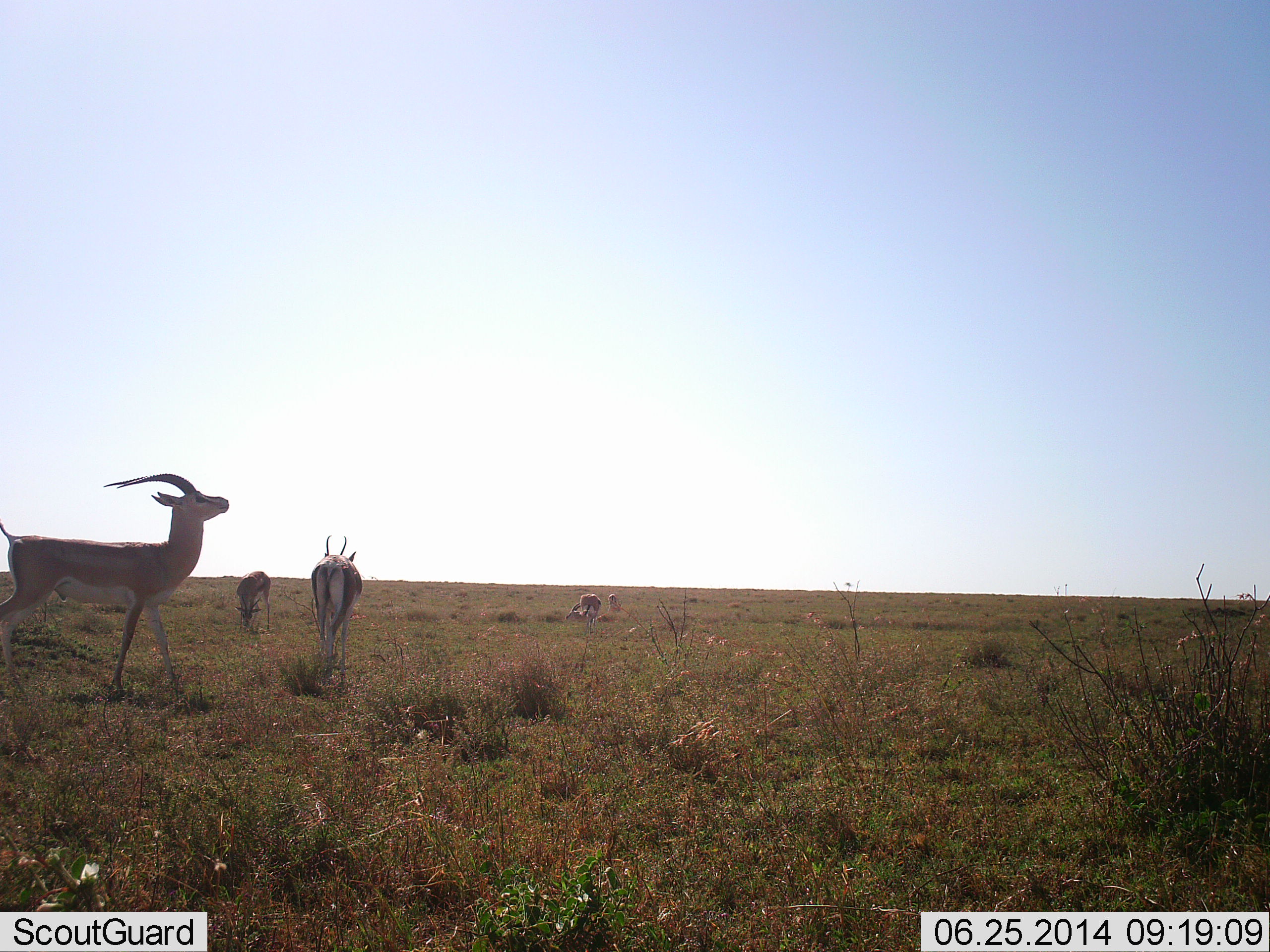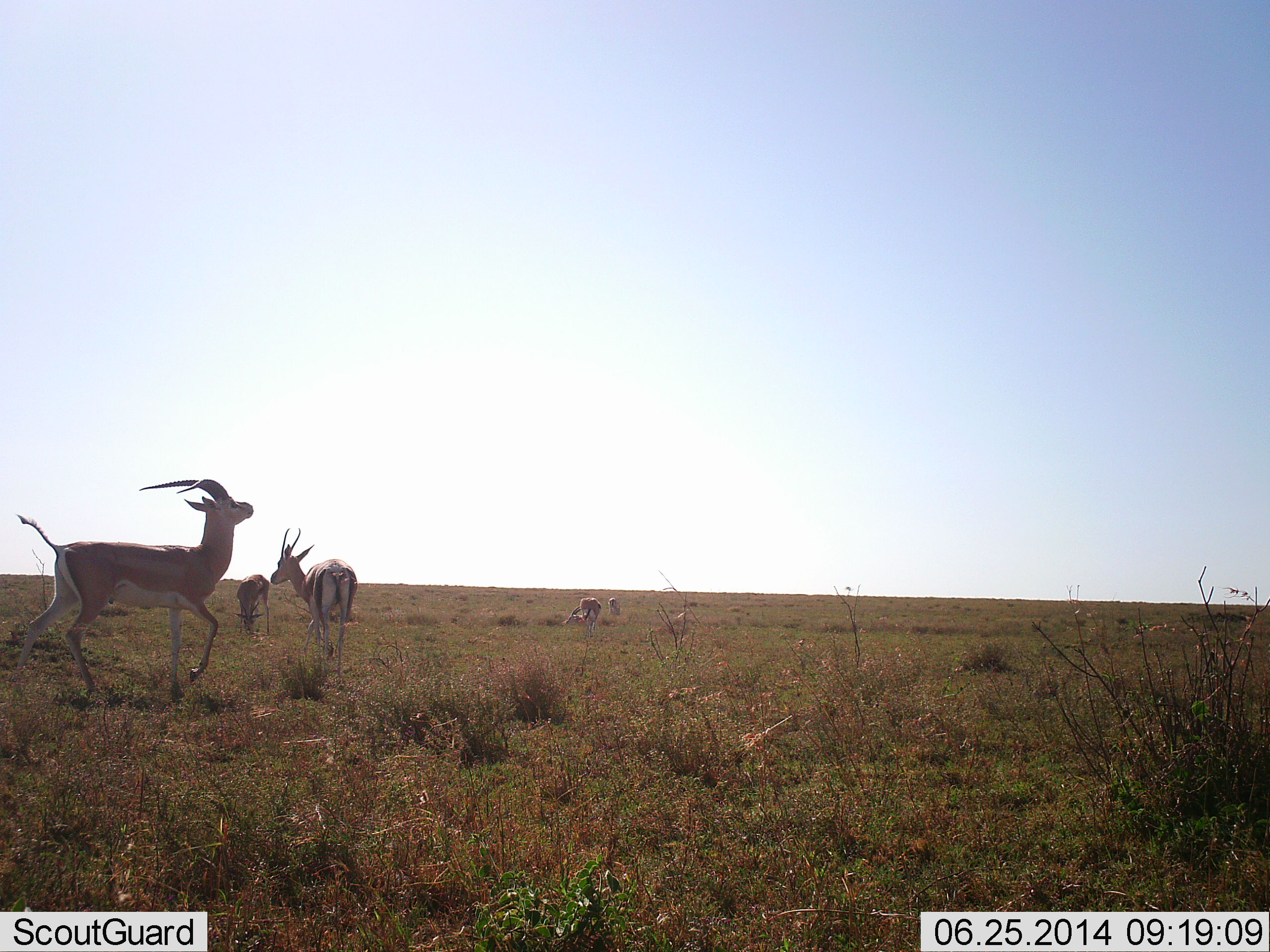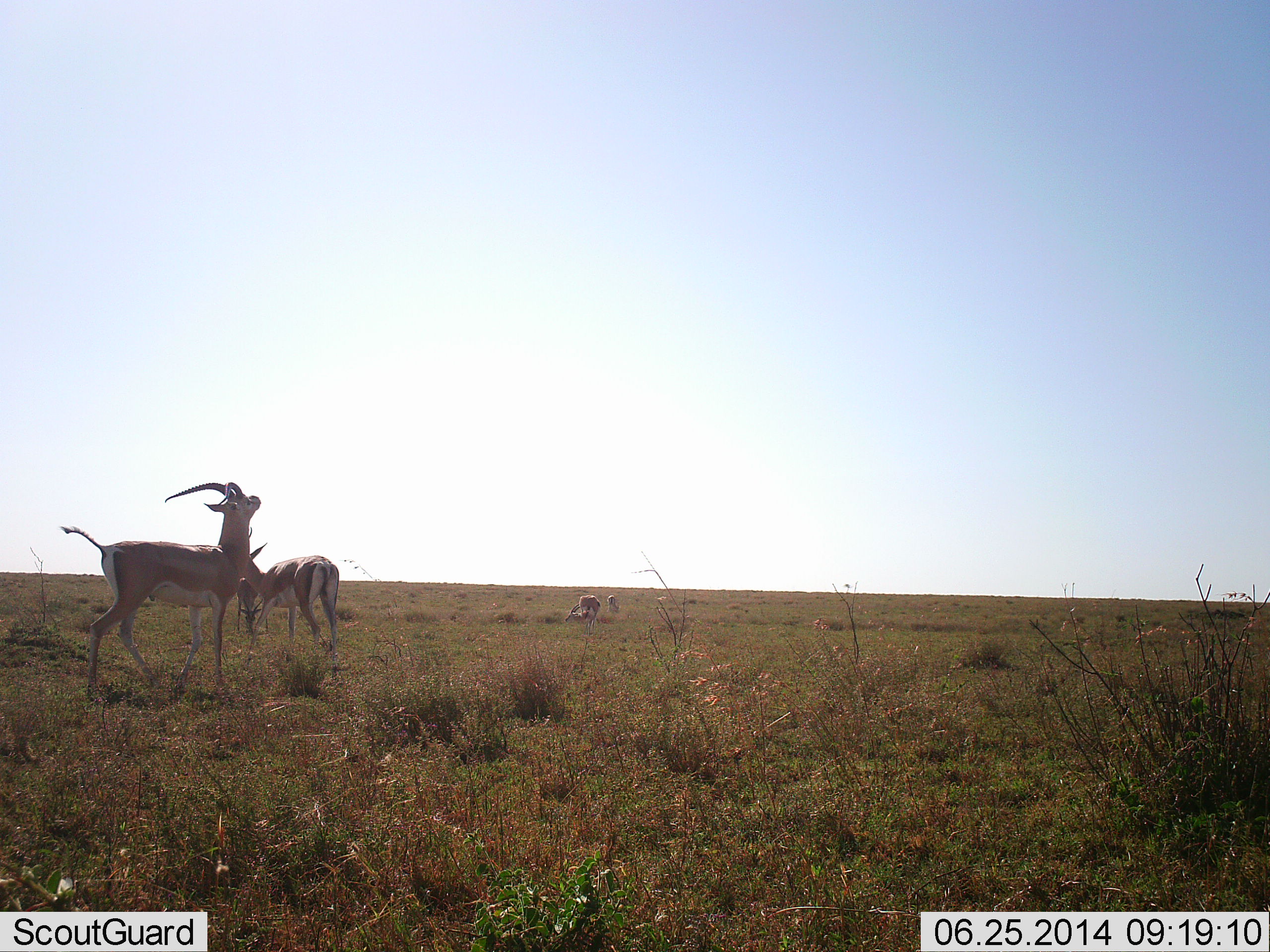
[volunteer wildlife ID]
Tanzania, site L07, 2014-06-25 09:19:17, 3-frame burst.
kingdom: Animalia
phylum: Chordata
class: Mammalia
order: Artiodactyla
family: Bovidae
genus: Nanger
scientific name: Nanger granti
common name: grant's gazelle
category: gazellegrants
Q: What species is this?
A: Gazellegrants (grant's gazelle) (Nanger granti).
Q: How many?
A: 4.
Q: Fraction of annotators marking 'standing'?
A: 27%.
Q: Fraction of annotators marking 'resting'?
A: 0%.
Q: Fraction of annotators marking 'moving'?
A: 91%.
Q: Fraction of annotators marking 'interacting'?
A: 18%.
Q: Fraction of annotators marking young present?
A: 0%.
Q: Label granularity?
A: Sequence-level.